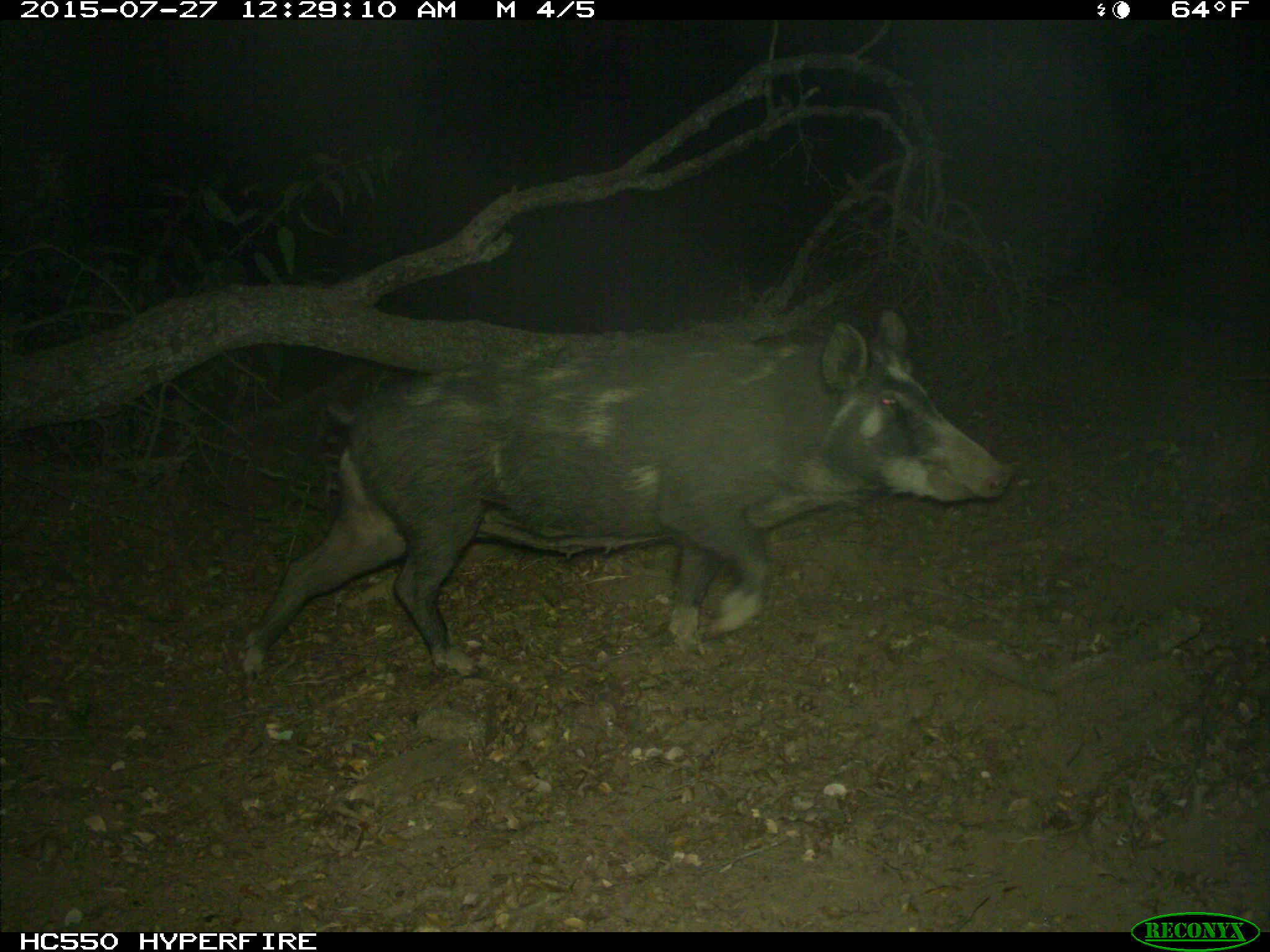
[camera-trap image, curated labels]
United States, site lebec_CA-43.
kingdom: Animalia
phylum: Chordata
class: Mammalia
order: Artiodactyla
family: Suidae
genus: Sus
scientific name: Sus scrofa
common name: wild boar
Sus scrofa (wild boar).